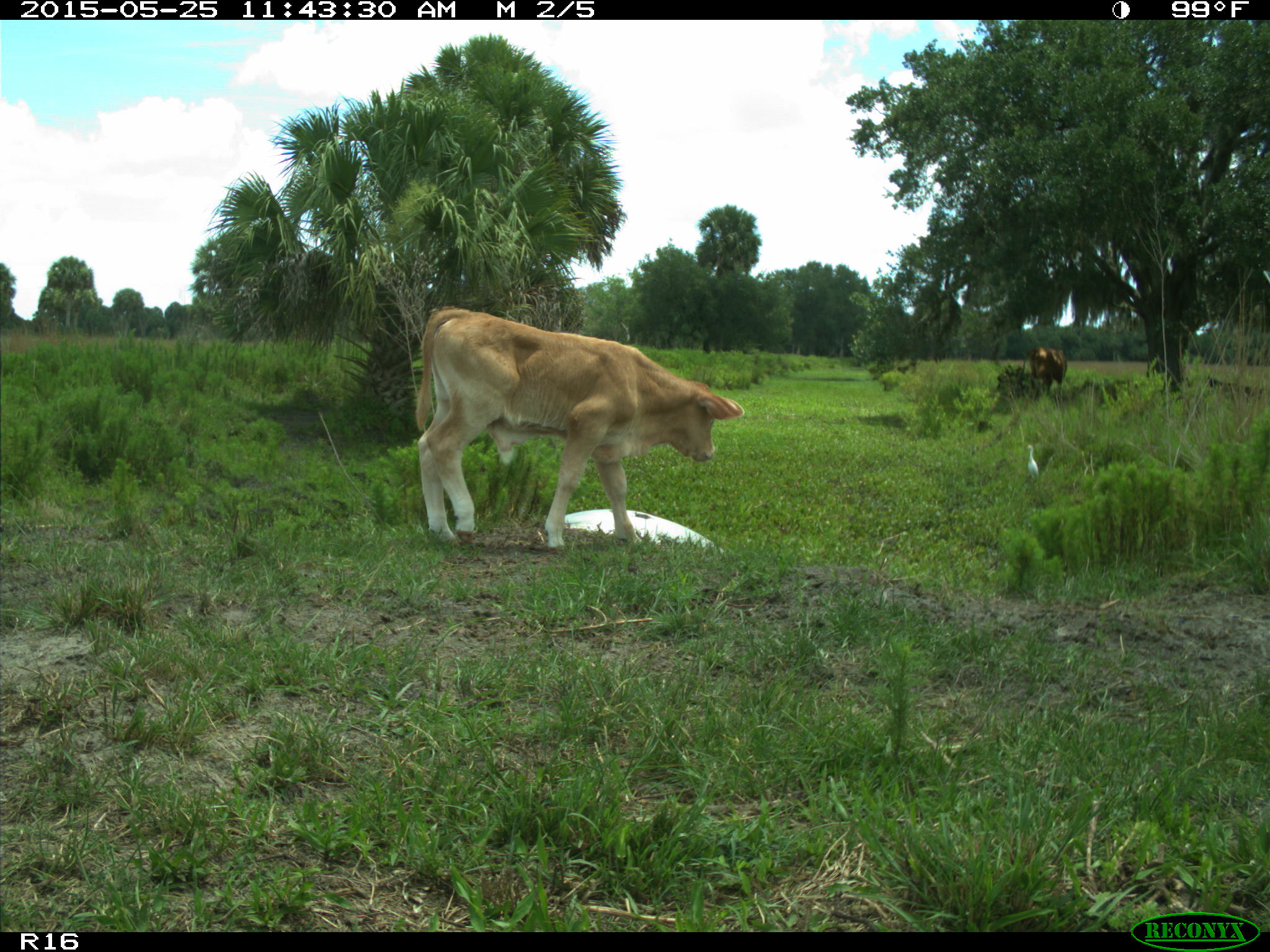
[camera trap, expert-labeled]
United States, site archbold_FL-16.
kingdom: Animalia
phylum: Chordata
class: Mammalia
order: Artiodactyla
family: Bovidae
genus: Bos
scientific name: Bos taurus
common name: domestic cow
Bos taurus (domestic cow).